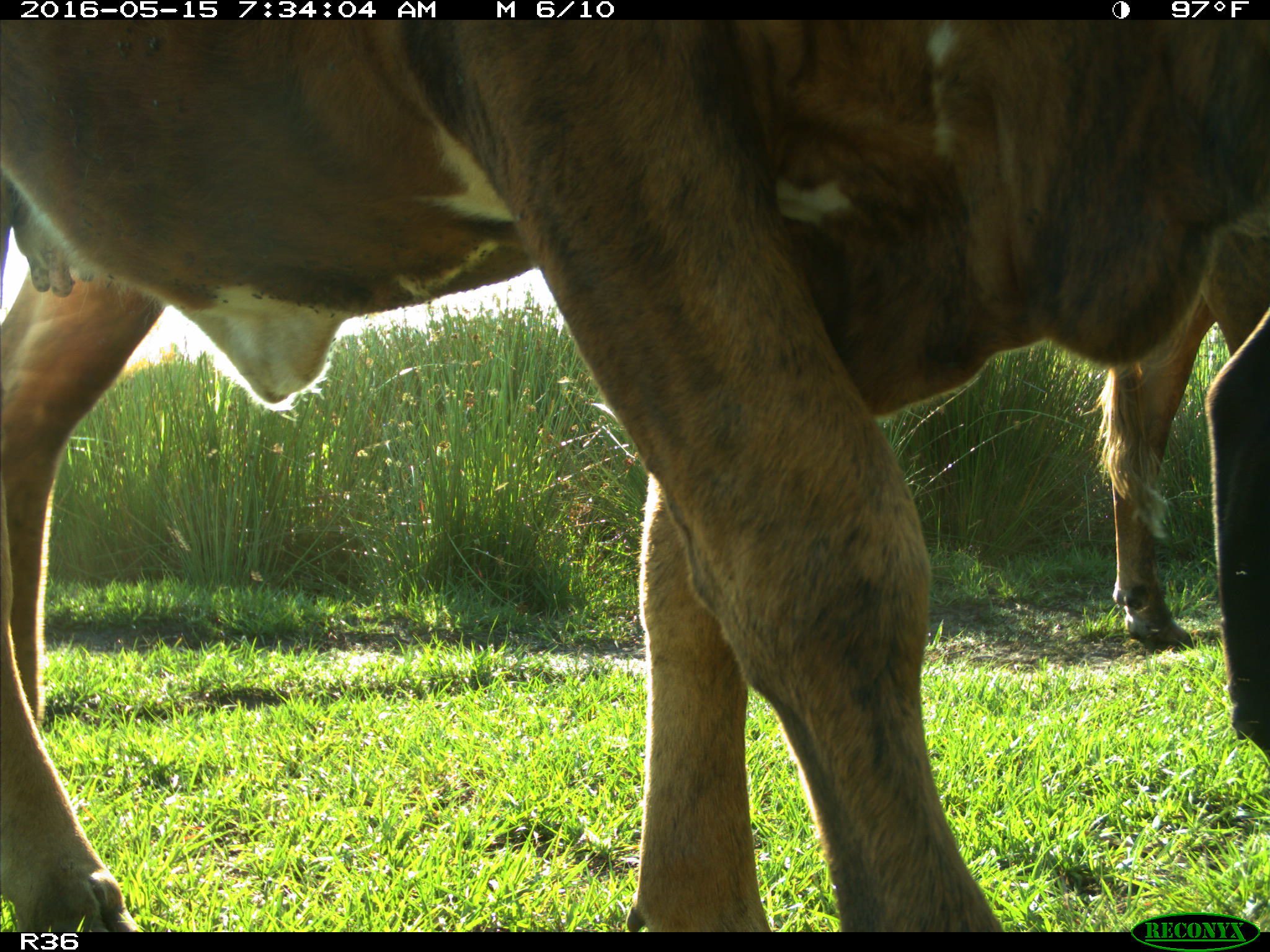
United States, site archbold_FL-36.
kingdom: Animalia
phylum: Chordata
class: Mammalia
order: Artiodactyla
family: Bovidae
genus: Bos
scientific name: Bos taurus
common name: domestic cow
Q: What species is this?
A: Bos taurus (domestic cow).